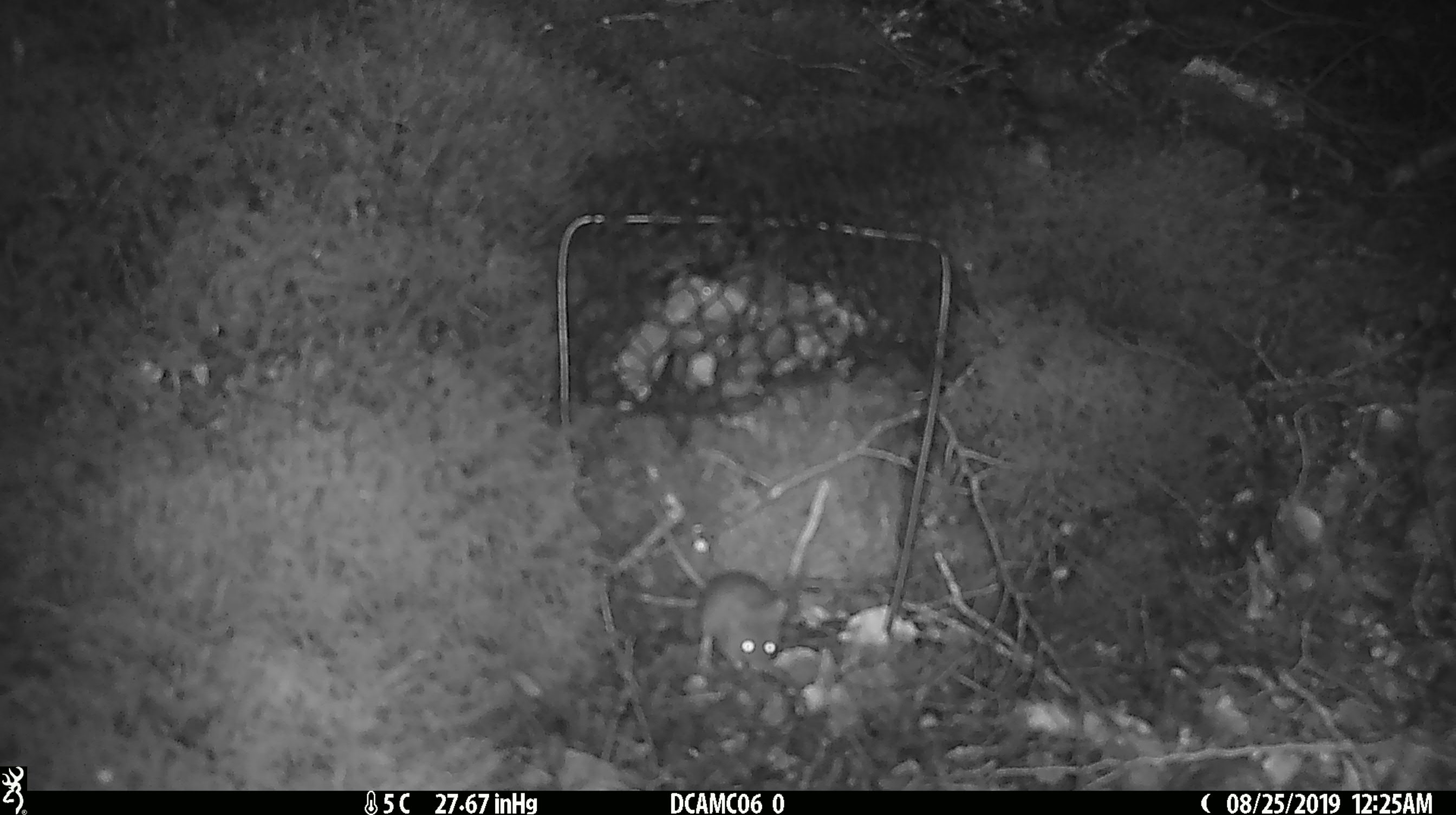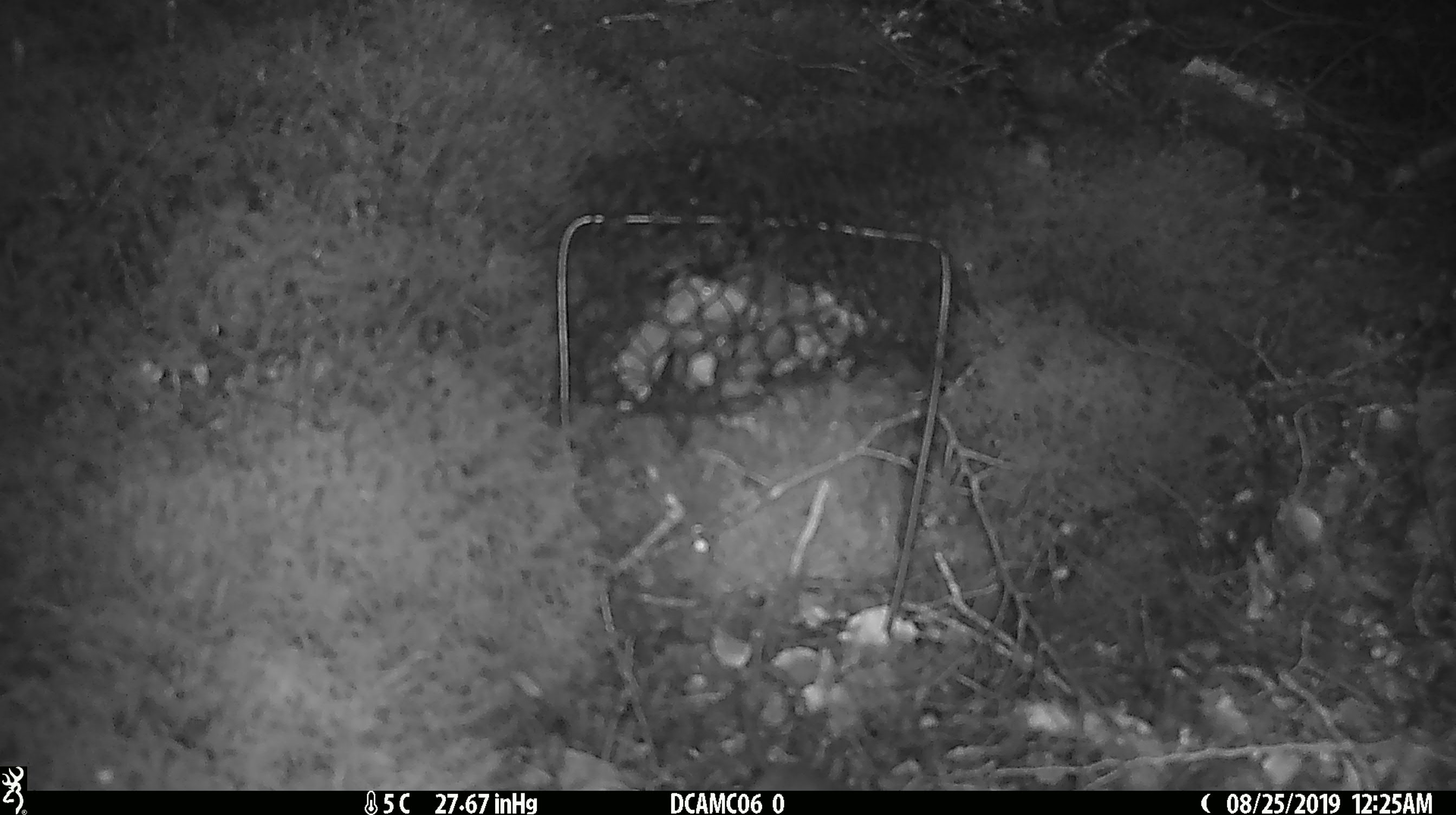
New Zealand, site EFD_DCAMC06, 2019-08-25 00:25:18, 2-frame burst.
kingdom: Animalia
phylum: Chordata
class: Mammalia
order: Rodentia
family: Muridae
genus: Mus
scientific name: Mus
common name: mouse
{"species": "mouse (Mus)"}